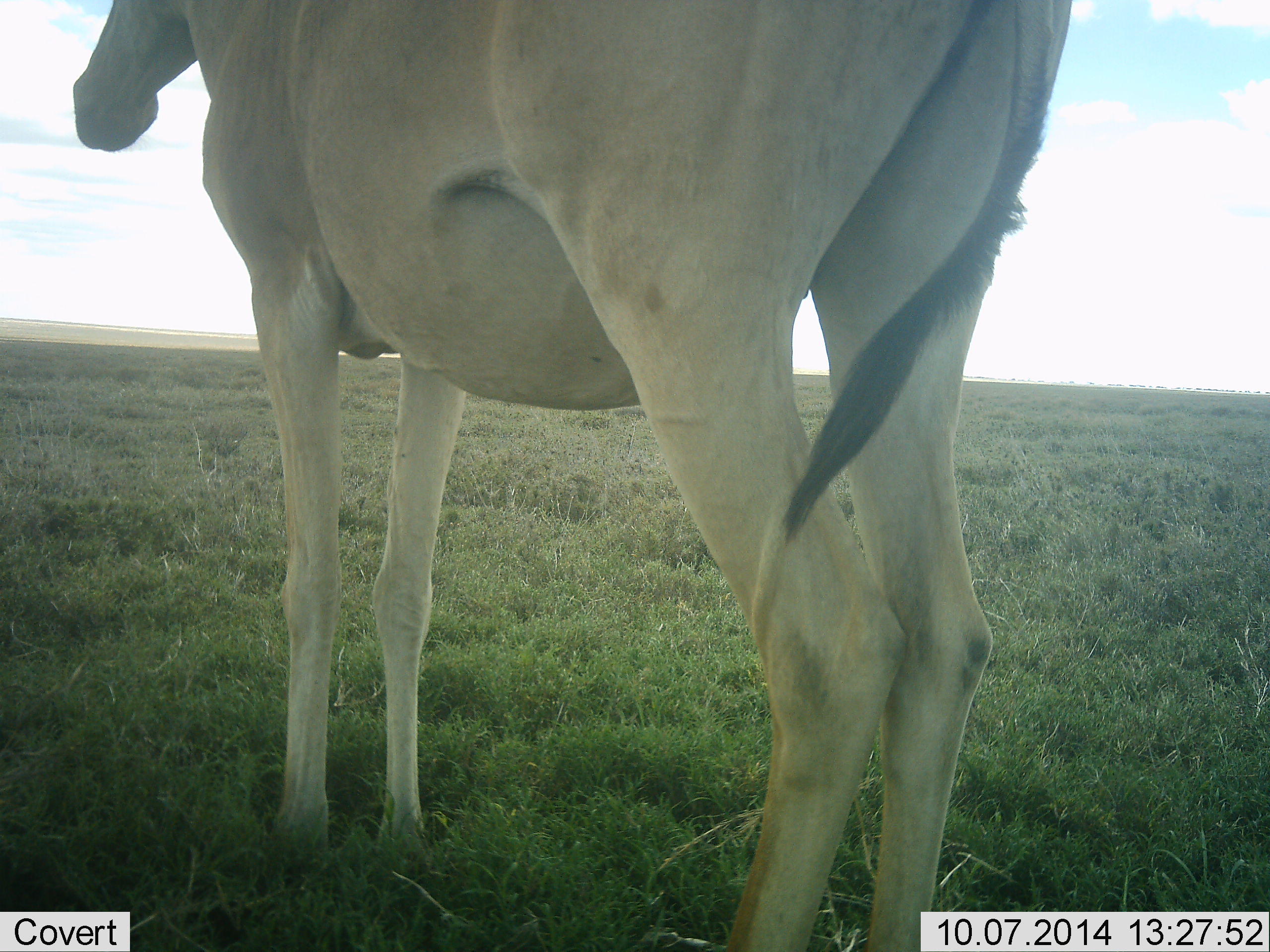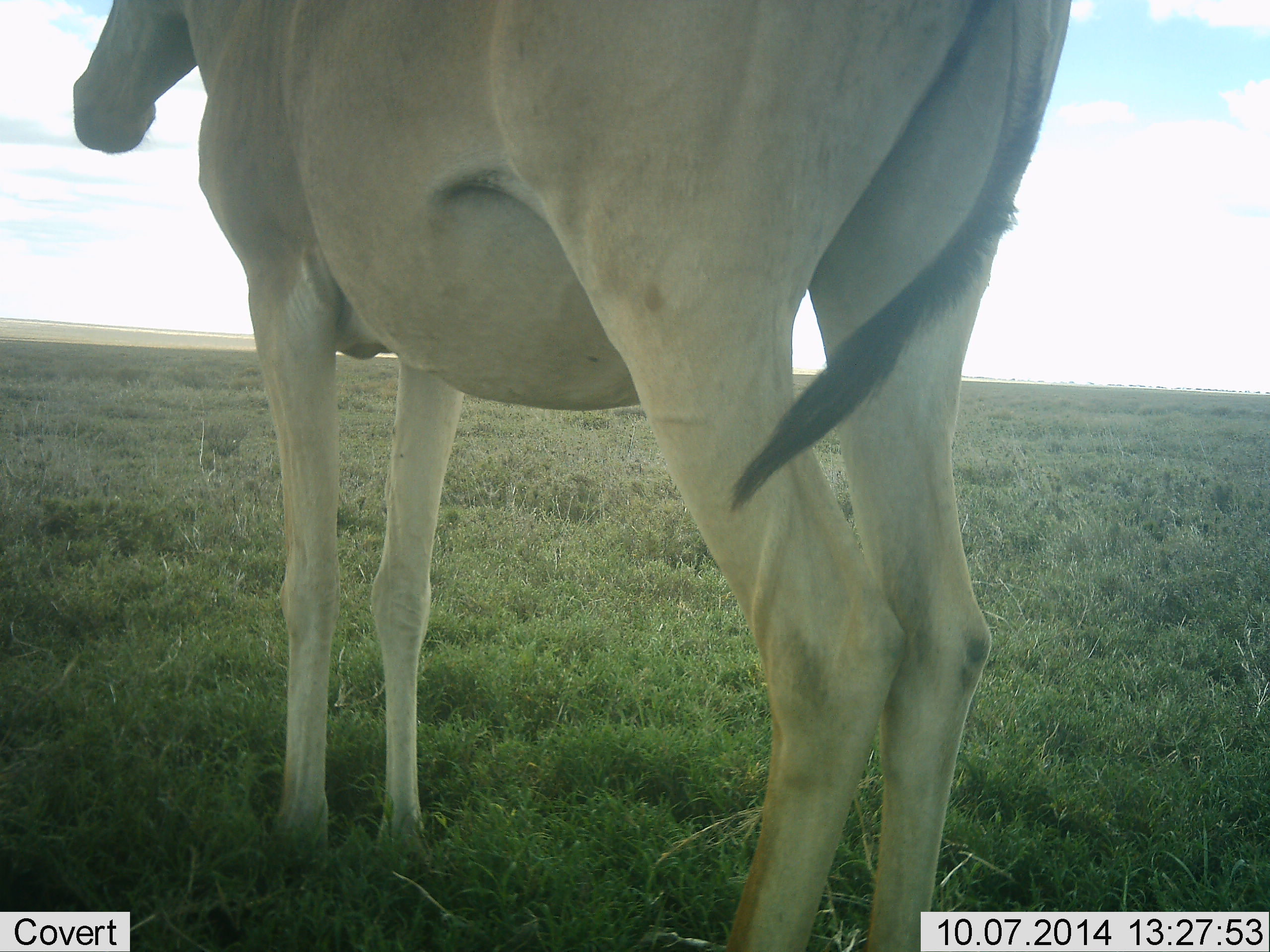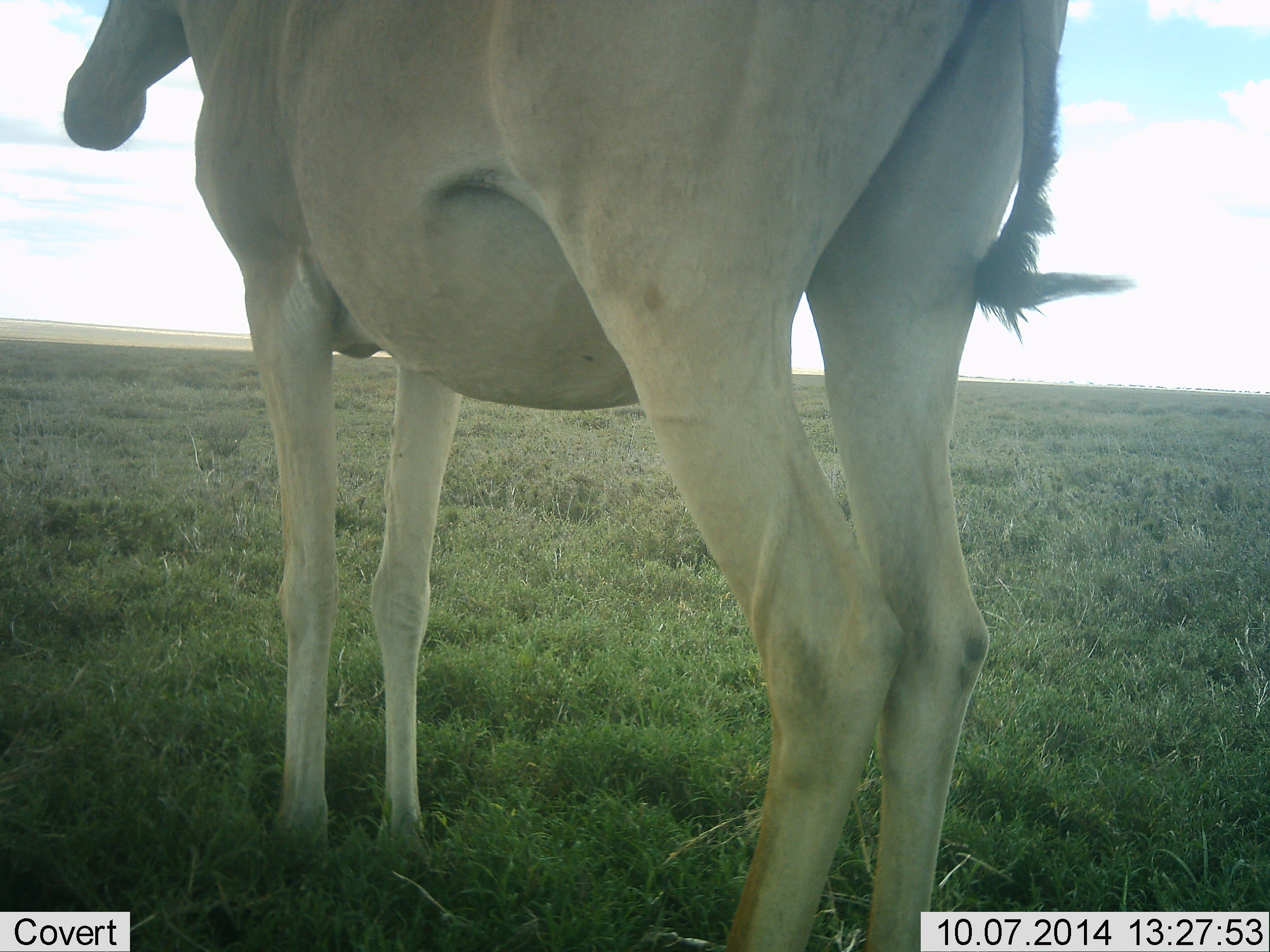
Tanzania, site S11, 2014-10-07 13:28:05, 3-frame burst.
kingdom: Animalia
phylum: Chordata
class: Mammalia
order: Artiodactyla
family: Bovidae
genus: Alcelaphus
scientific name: Alcelaphus buselaphus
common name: hartebeest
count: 1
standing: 100%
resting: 0%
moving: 0%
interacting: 0%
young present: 0%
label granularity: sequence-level